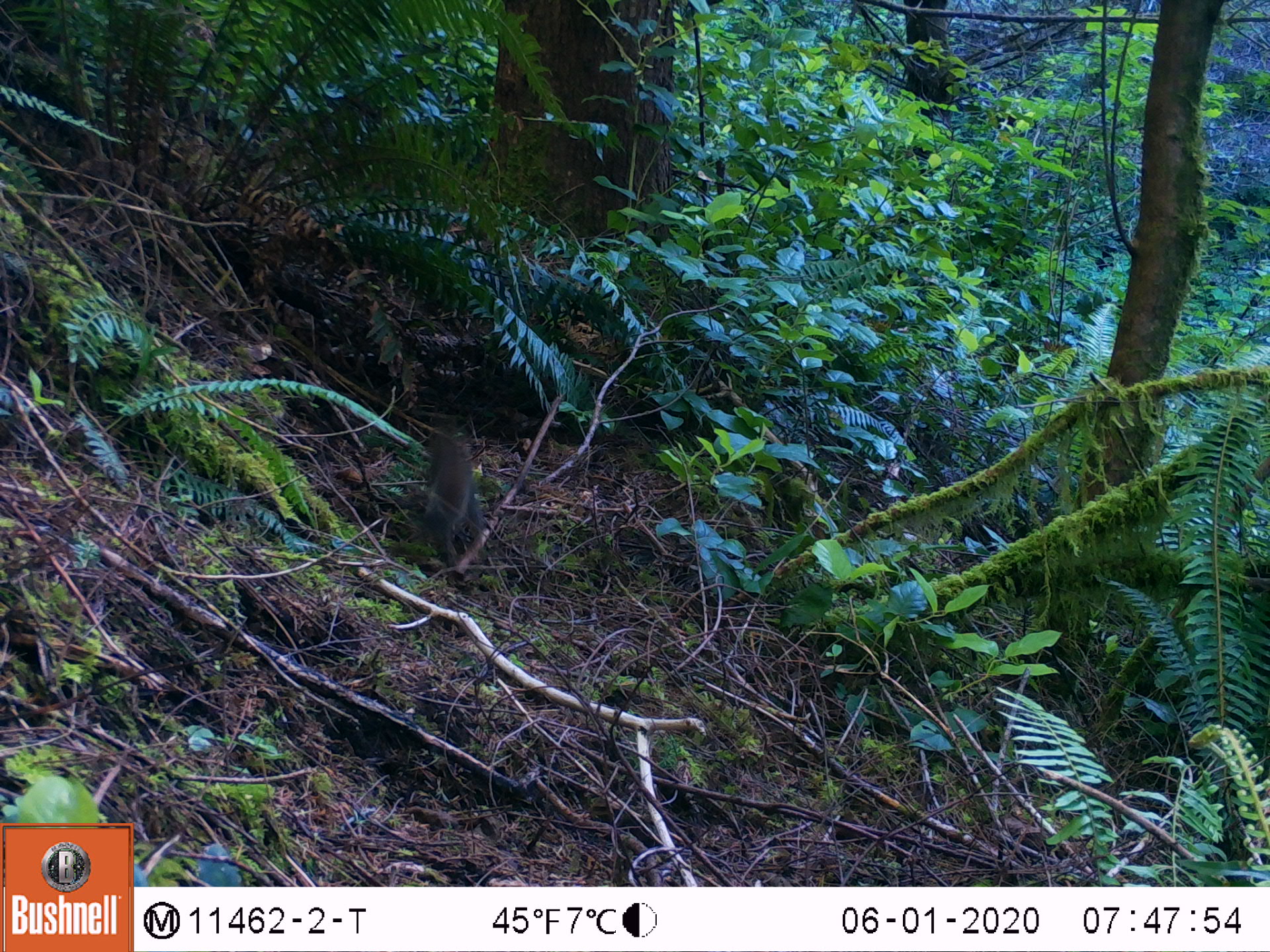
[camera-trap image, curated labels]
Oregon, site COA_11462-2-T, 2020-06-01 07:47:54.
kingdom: Animalia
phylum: Chordata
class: Mammalia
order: Rodentia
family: Sciuridae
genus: Tamiasciurus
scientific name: Tamiasciurus douglasii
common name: douglas squirrel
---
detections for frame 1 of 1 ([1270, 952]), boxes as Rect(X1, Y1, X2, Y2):
douglas squirrel: Rect(403, 425, 489, 578)